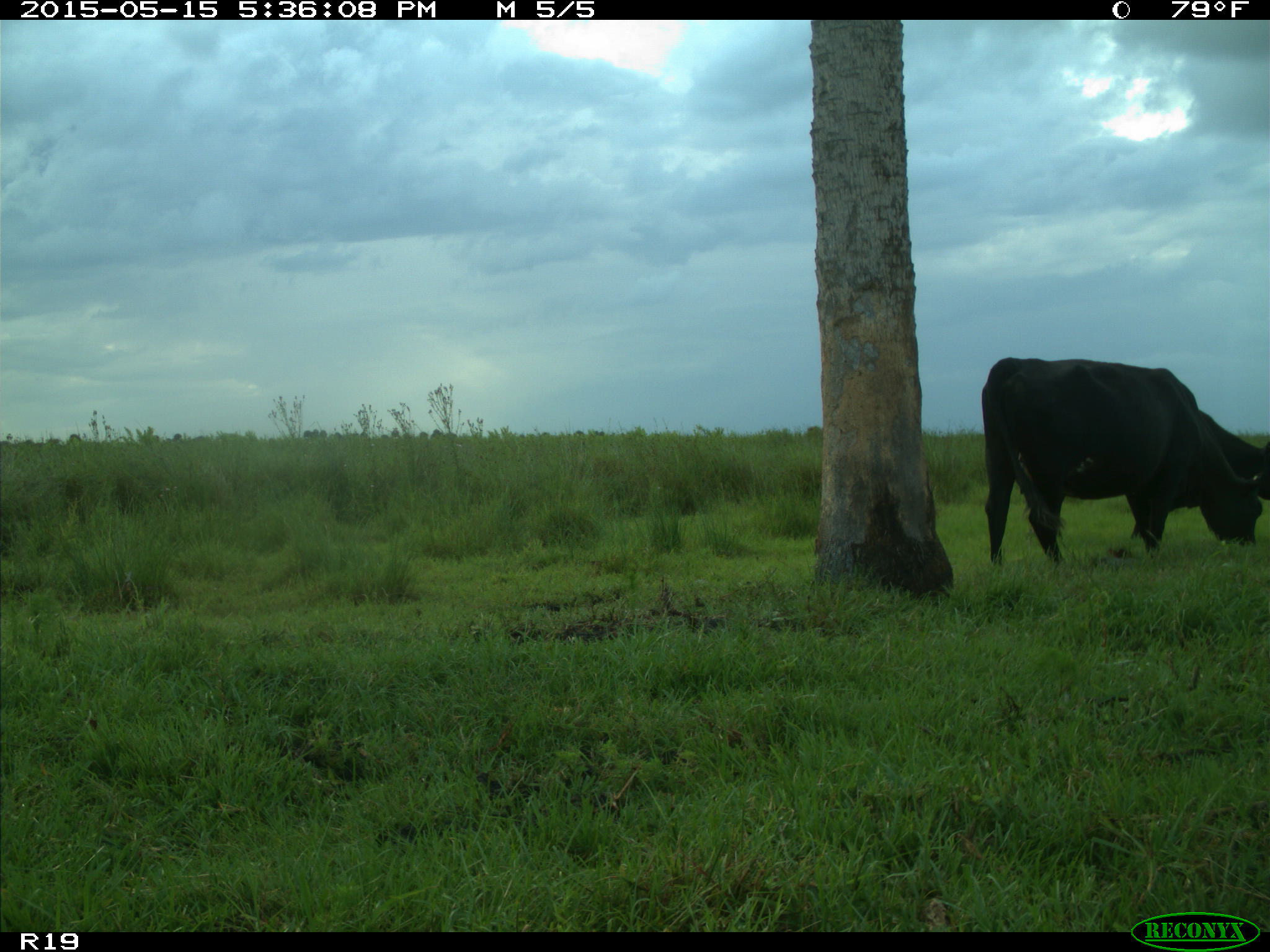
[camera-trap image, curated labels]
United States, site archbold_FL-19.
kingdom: Animalia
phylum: Chordata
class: Mammalia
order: Artiodactyla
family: Bovidae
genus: Bos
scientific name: Bos taurus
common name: domestic cow